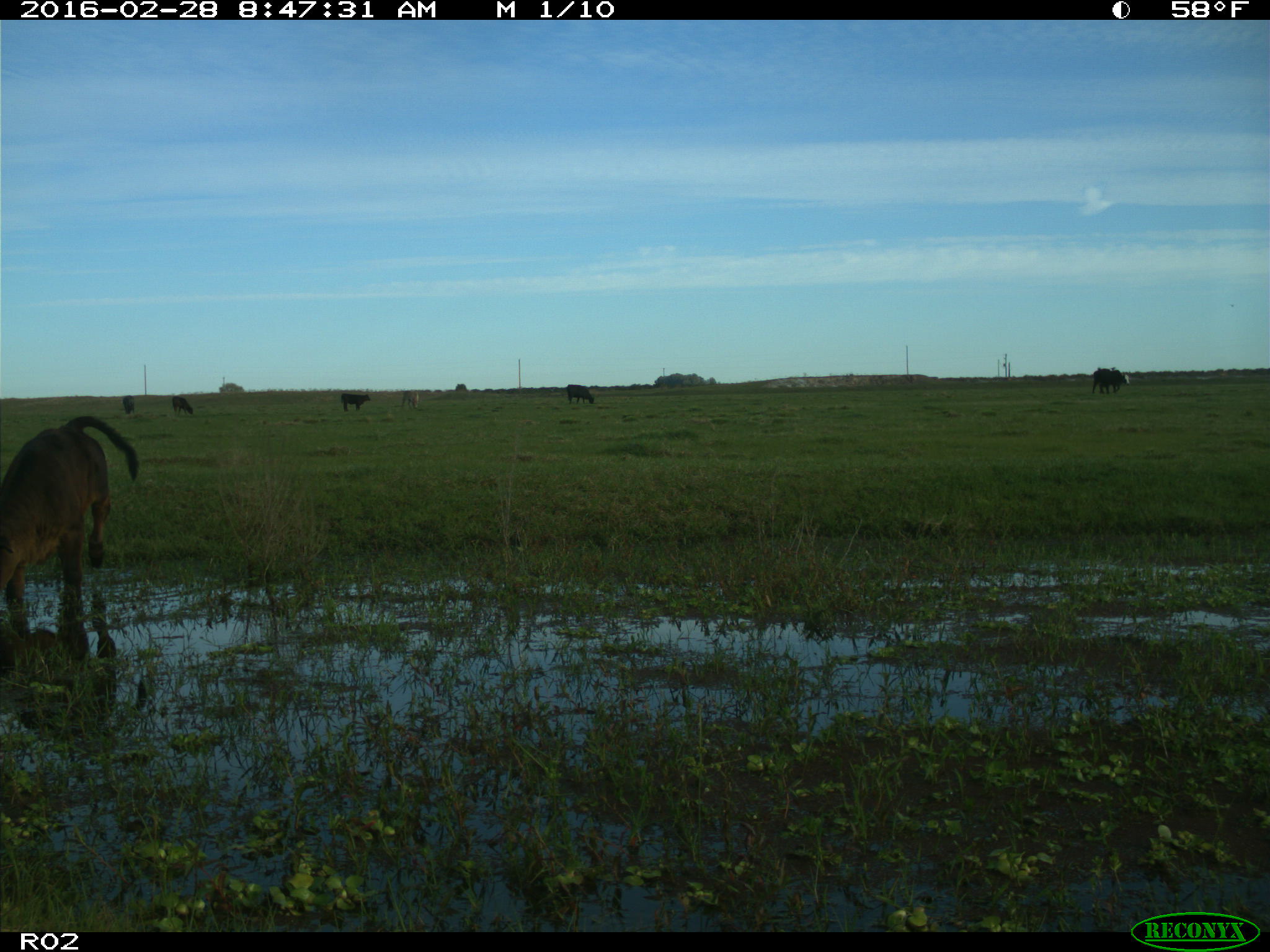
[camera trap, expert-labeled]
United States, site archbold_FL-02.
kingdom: Animalia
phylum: Chordata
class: Mammalia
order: Artiodactyla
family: Bovidae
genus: Bos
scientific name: Bos taurus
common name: domestic cow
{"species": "Bos taurus (domestic cow)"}